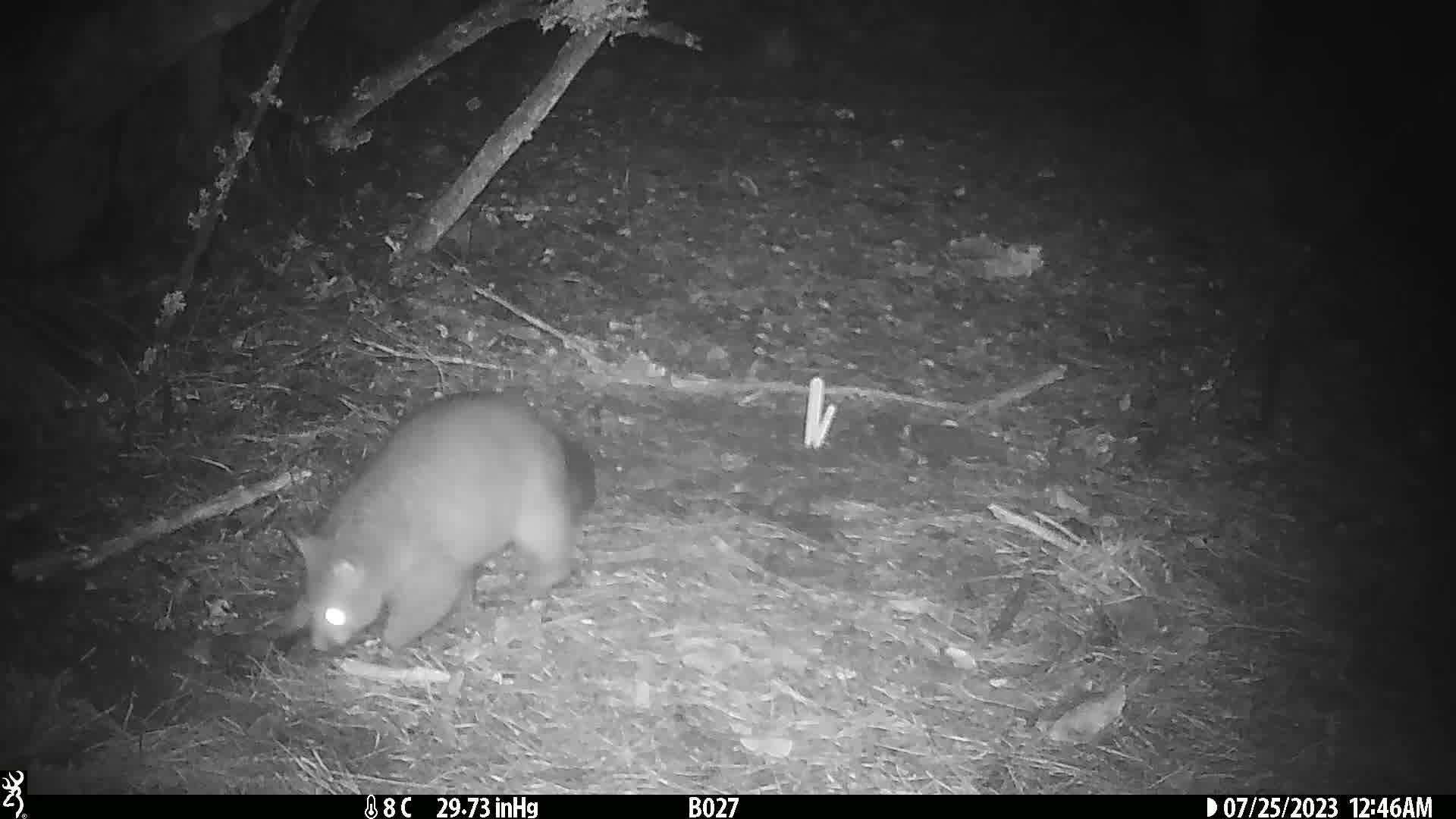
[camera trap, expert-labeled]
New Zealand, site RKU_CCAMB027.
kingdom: Animalia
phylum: Chordata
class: Mammalia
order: Diprotodontia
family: Phalangeridae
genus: Trichosurus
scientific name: Trichosurus vulpecula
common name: common brushtail possum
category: possum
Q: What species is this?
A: Possum (common brushtail possum) (Trichosurus vulpecula).